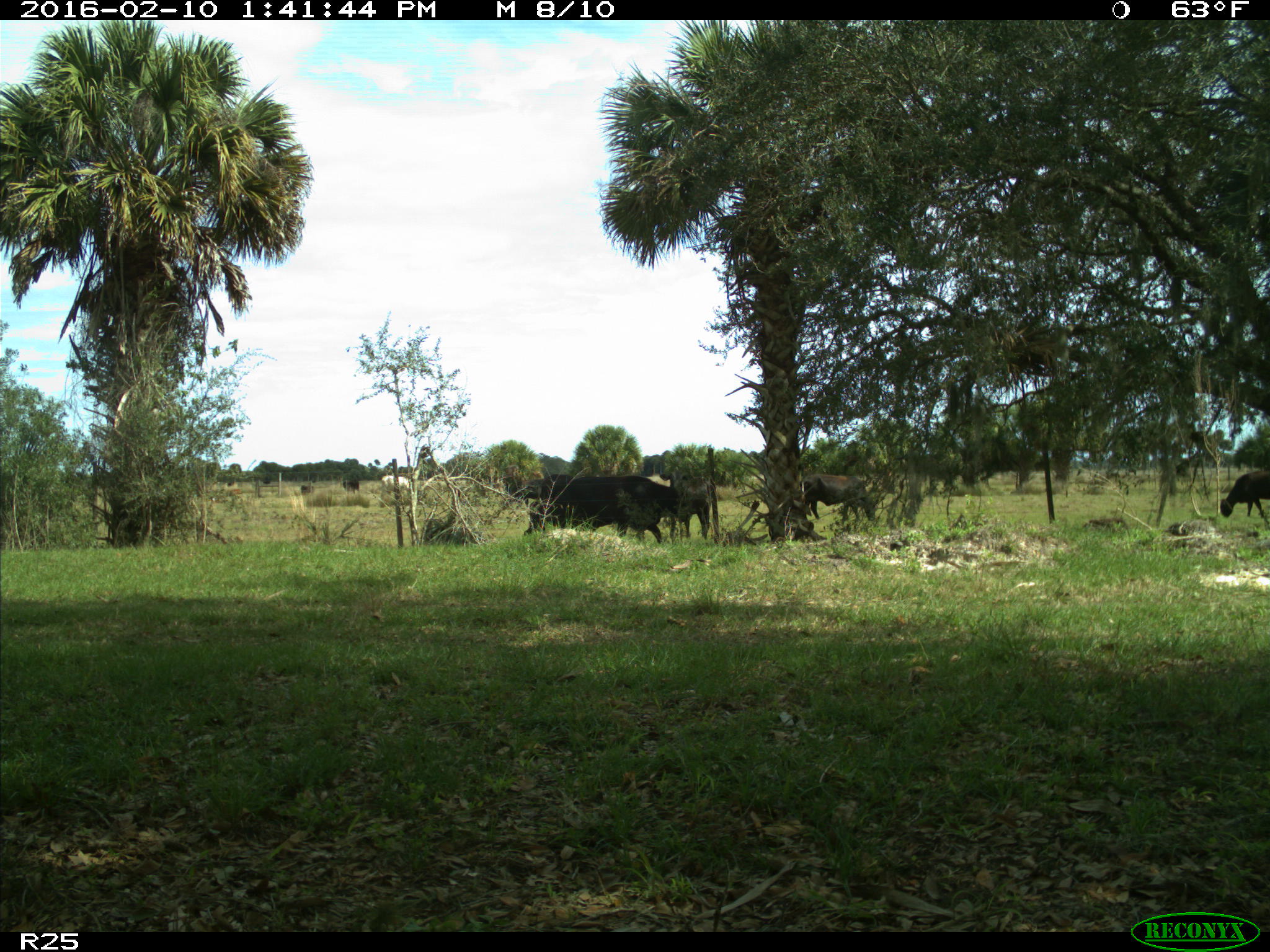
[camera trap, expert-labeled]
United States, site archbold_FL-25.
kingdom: Animalia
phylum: Chordata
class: Mammalia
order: Artiodactyla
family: Bovidae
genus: Bos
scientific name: Bos taurus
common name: domestic cow